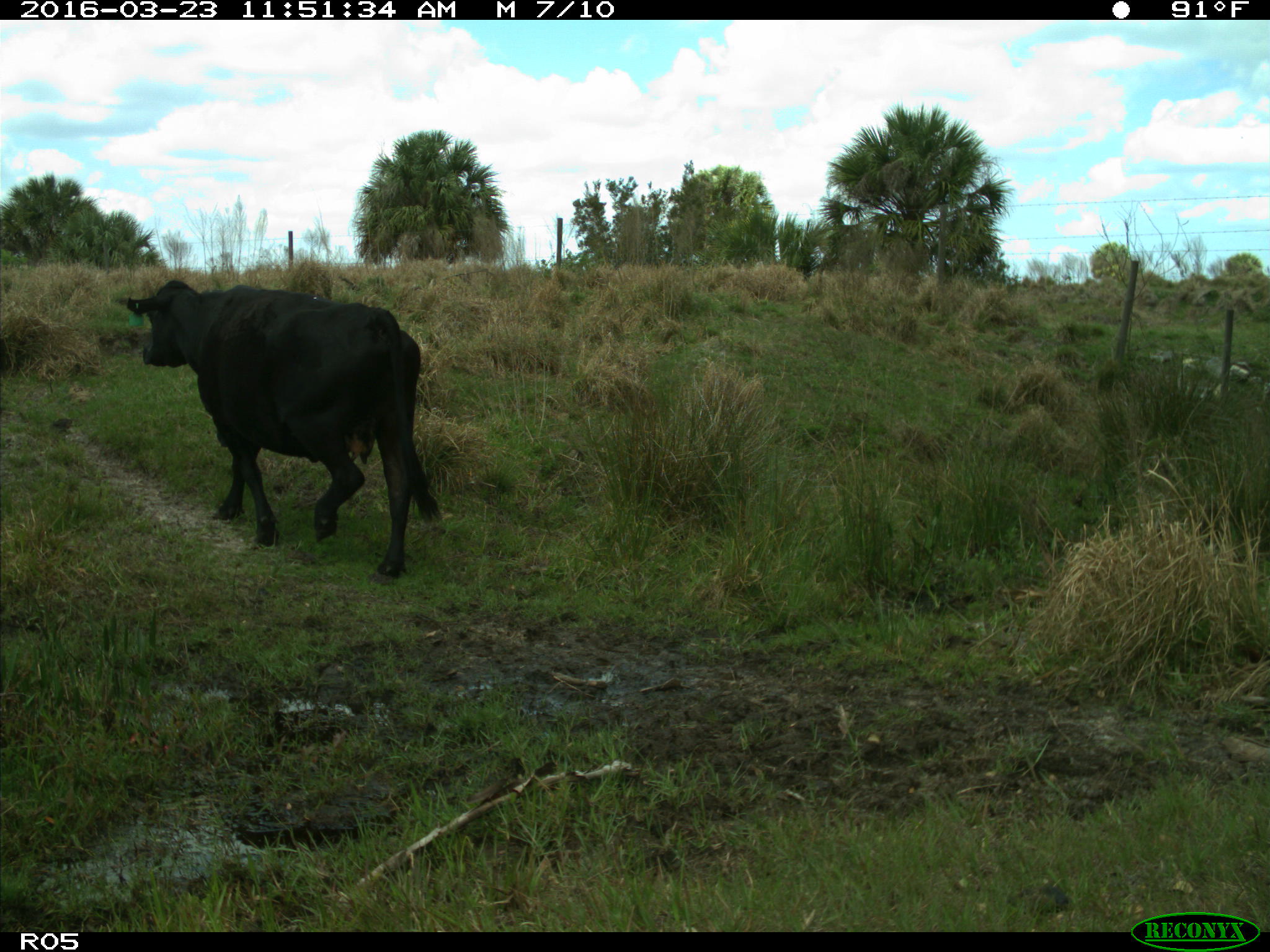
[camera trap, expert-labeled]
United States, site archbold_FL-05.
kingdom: Animalia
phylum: Chordata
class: Mammalia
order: Artiodactyla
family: Bovidae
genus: Bos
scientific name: Bos taurus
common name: domestic cow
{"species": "Bos taurus (domestic cow)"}